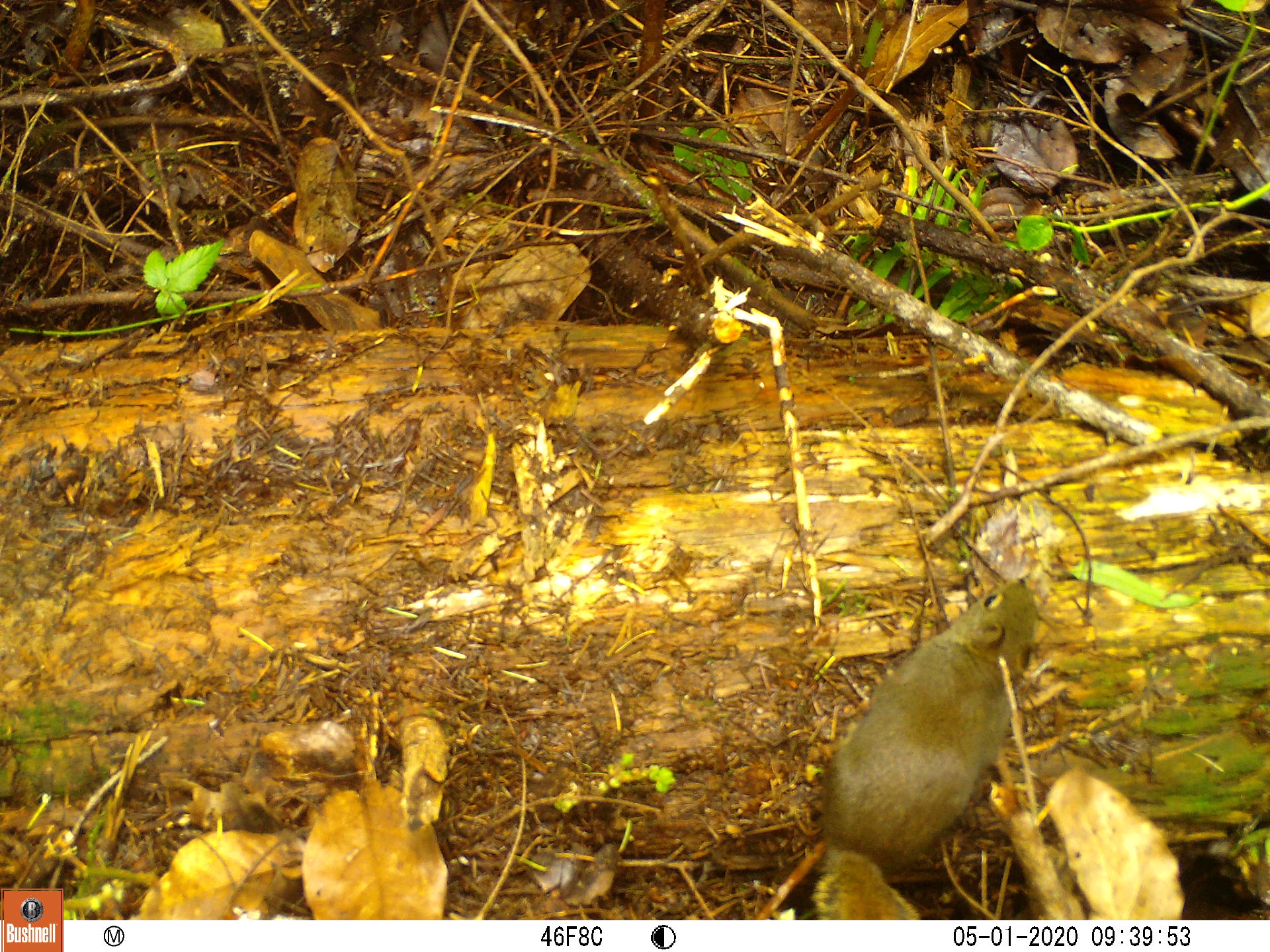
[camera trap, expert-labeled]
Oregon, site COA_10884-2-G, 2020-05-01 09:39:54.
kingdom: Animalia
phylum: Chordata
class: Mammalia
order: Rodentia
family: Sciuridae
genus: Tamiasciurus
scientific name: Tamiasciurus douglasii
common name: douglas squirrel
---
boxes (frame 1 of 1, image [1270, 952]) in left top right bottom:
douglas squirrel: 813 574 1044 915